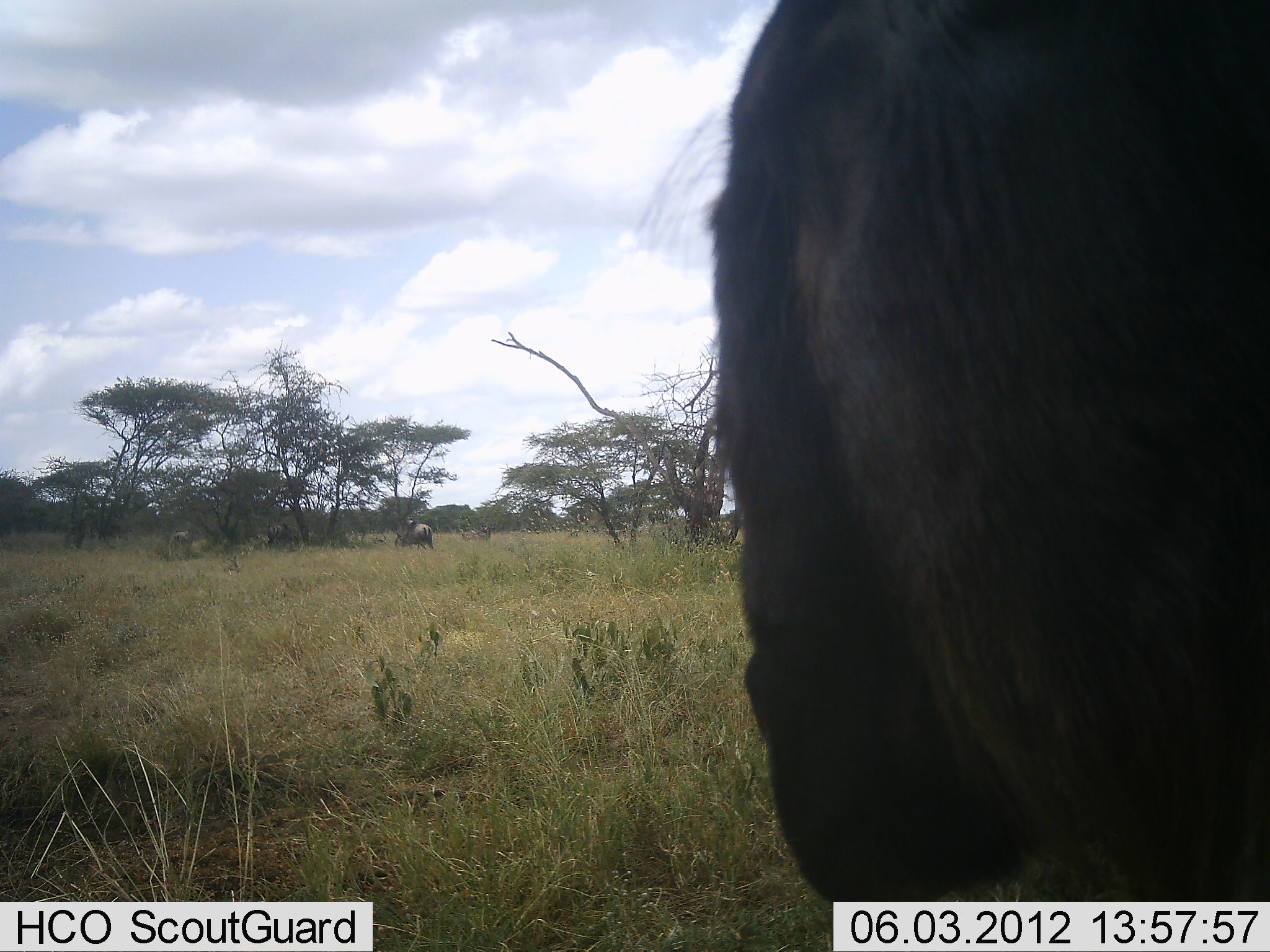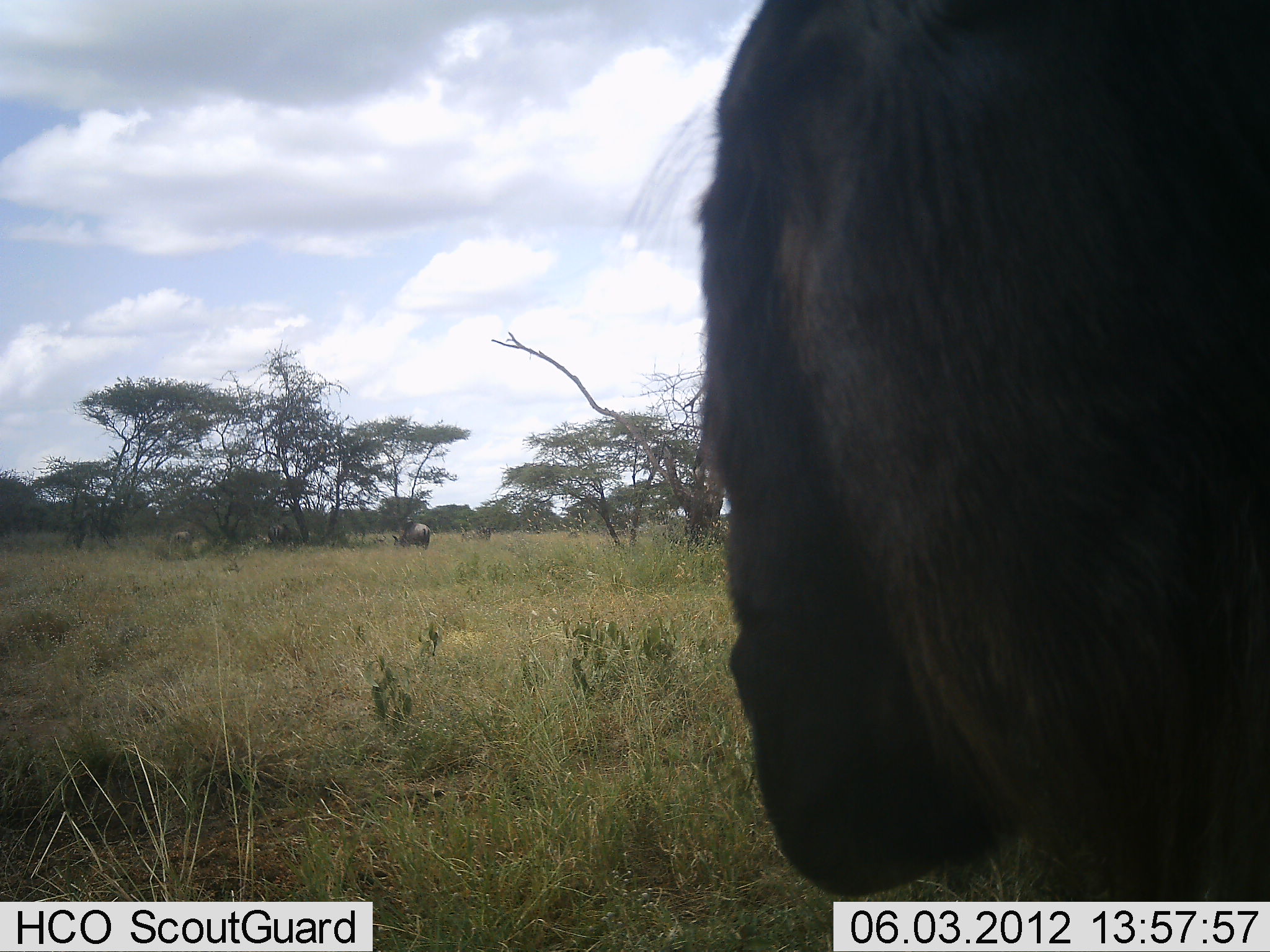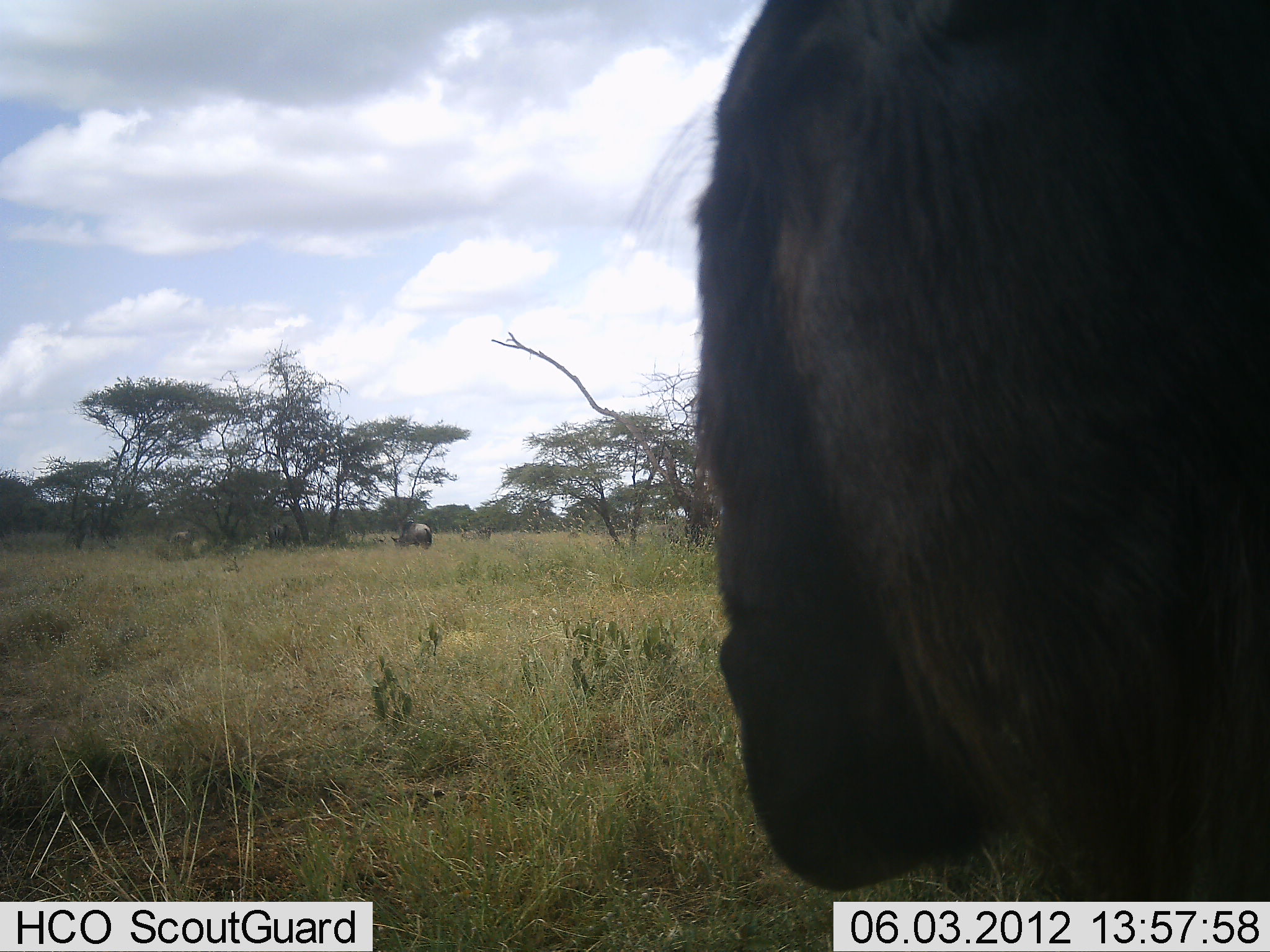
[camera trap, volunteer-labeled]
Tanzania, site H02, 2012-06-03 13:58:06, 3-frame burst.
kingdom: Animalia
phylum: Chordata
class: Mammalia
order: Artiodactyla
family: Bovidae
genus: Connochaetes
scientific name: Connochaetes taurinus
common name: blue wildebeest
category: wildebeest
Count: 3.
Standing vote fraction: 70%.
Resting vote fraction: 10%.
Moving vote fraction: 10%.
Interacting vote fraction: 0%.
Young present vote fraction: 0%.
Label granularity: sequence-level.